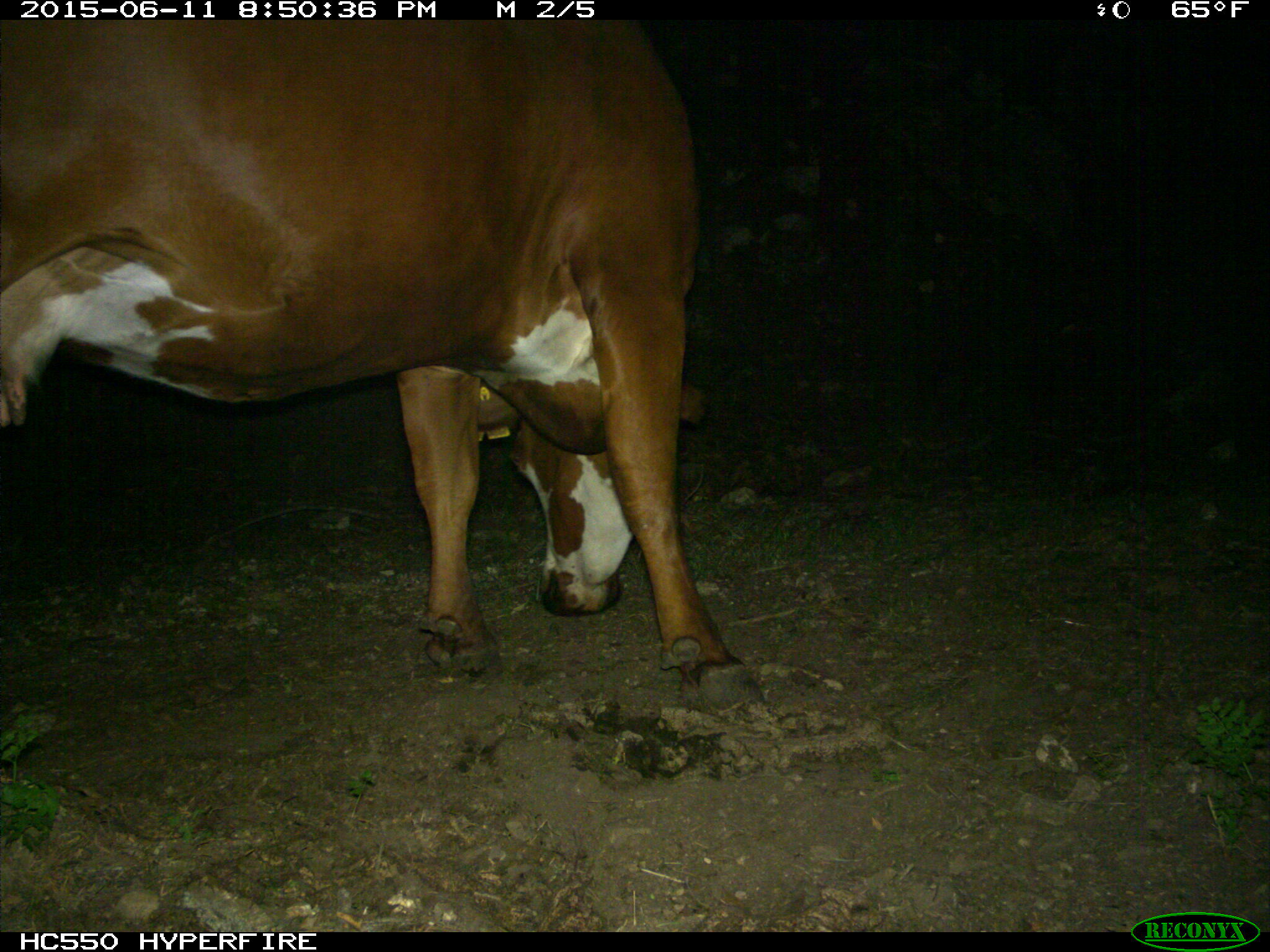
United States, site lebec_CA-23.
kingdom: Animalia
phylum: Chordata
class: Mammalia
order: Artiodactyla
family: Bovidae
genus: Bos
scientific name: Bos taurus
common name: domestic cow